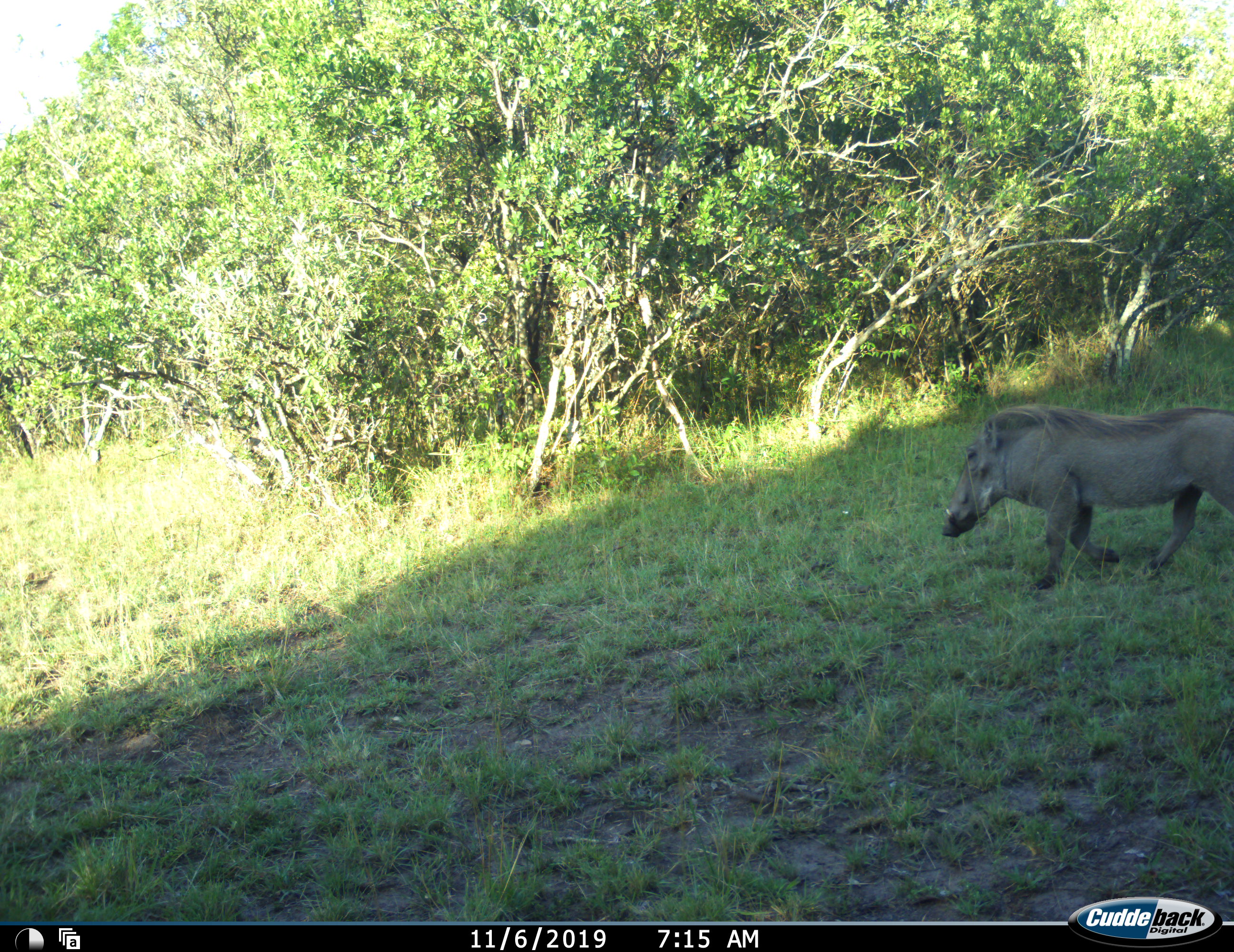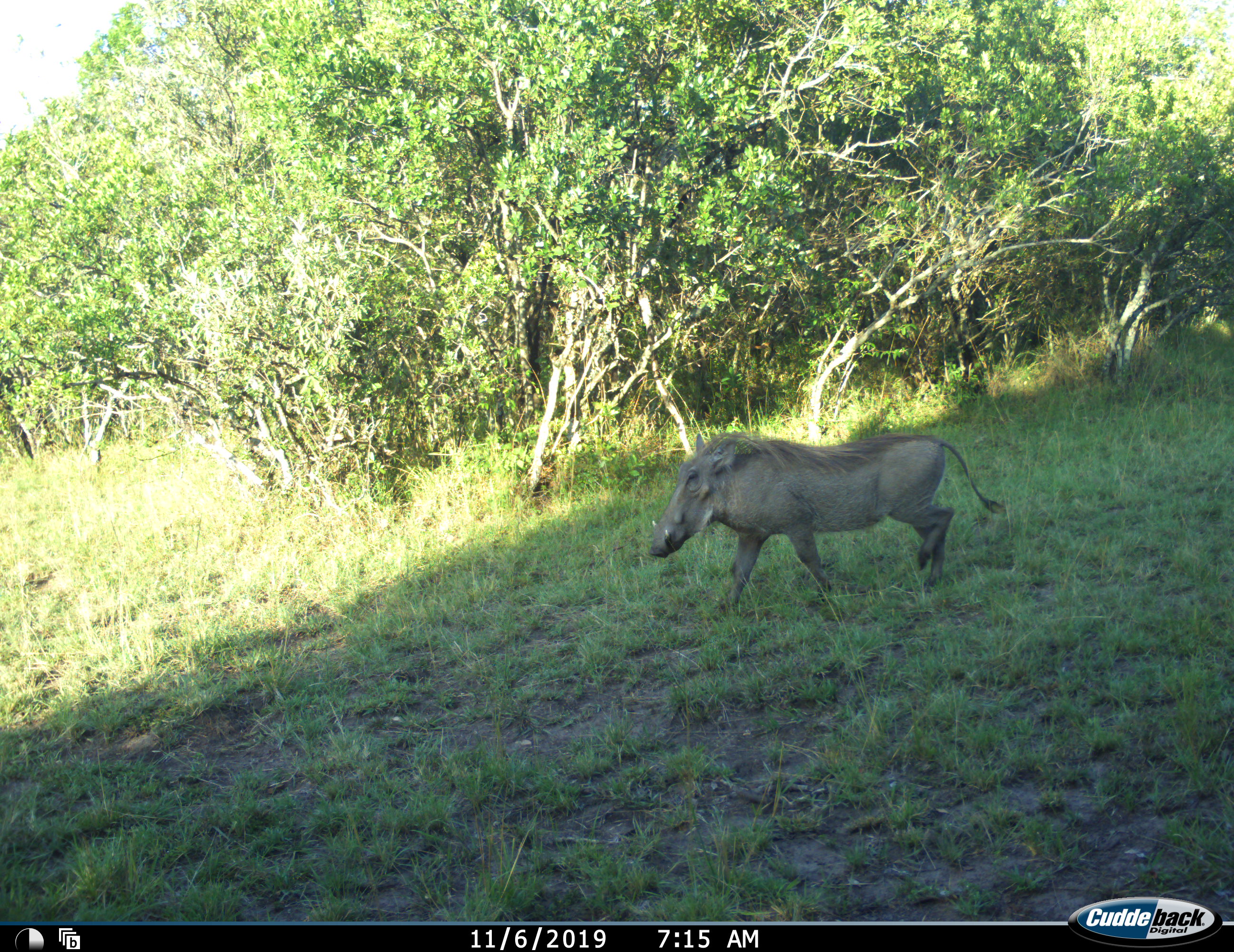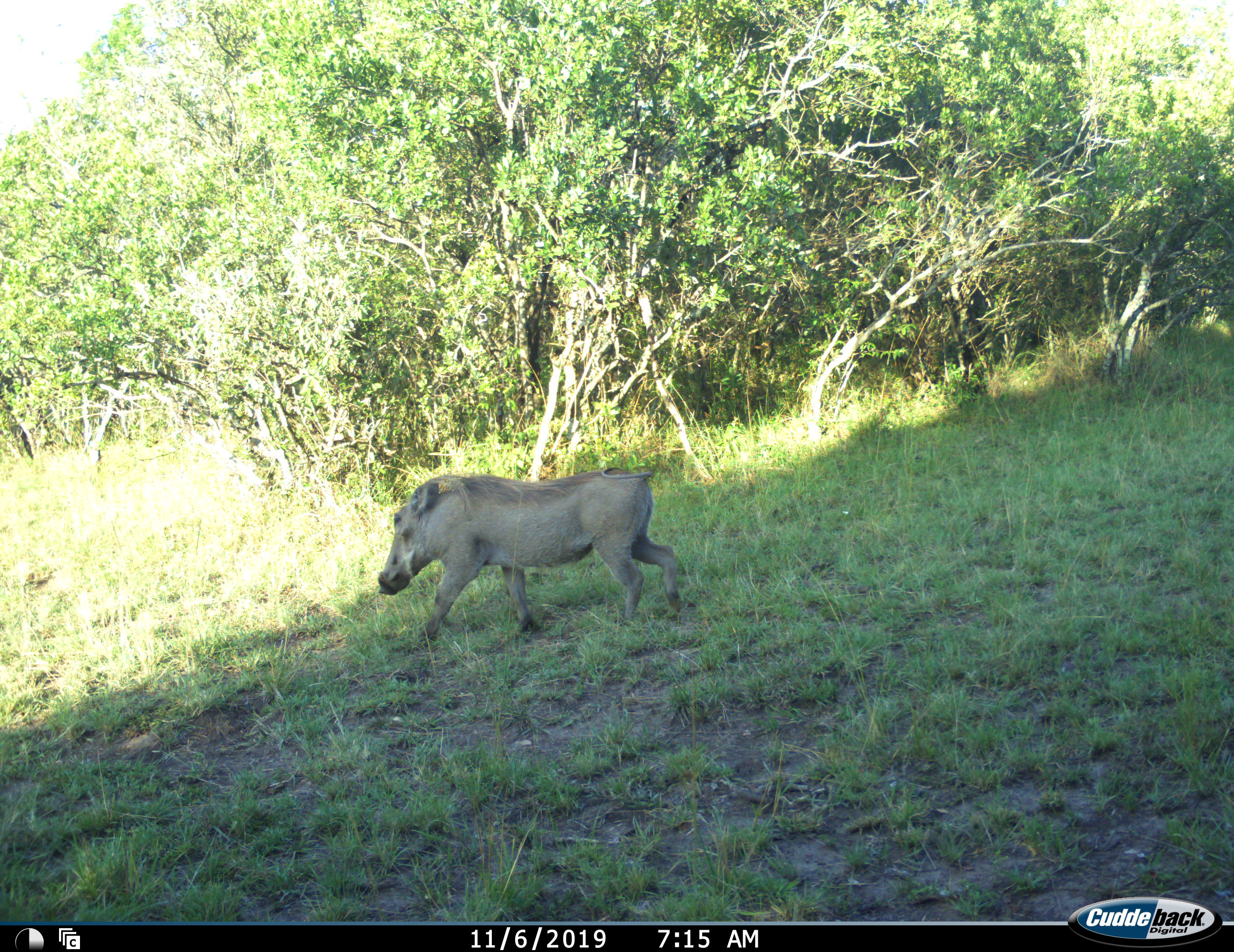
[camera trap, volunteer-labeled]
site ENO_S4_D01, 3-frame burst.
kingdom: Animalia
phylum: Chordata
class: Mammalia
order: Artiodactyla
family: Suidae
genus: Phacochoerus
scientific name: Phacochoerus africanus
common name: warthog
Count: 1.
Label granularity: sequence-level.